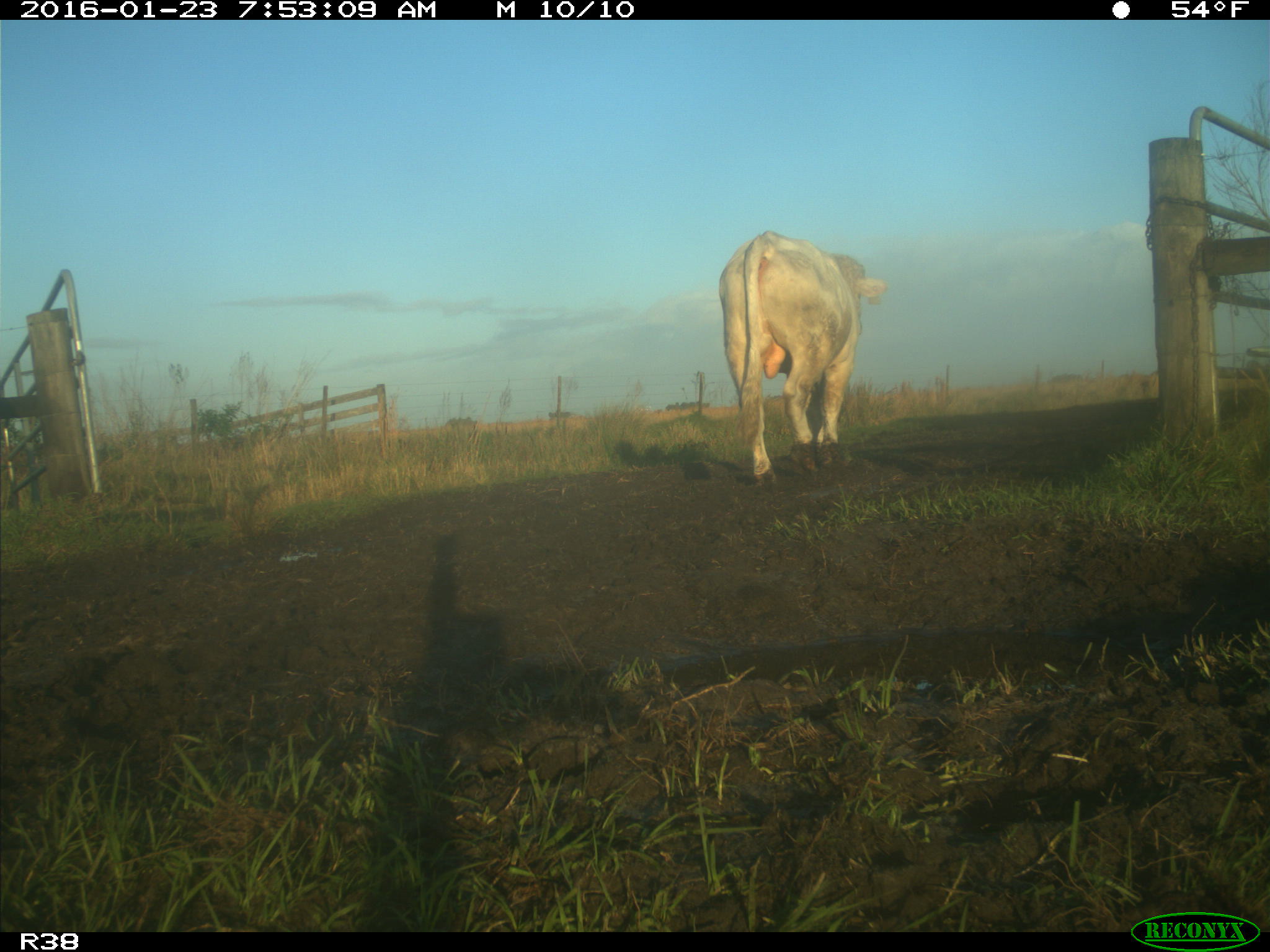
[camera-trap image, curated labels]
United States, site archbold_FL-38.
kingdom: Animalia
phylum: Chordata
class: Mammalia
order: Artiodactyla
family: Bovidae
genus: Bos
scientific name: Bos taurus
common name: domestic cow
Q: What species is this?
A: Bos taurus (domestic cow).